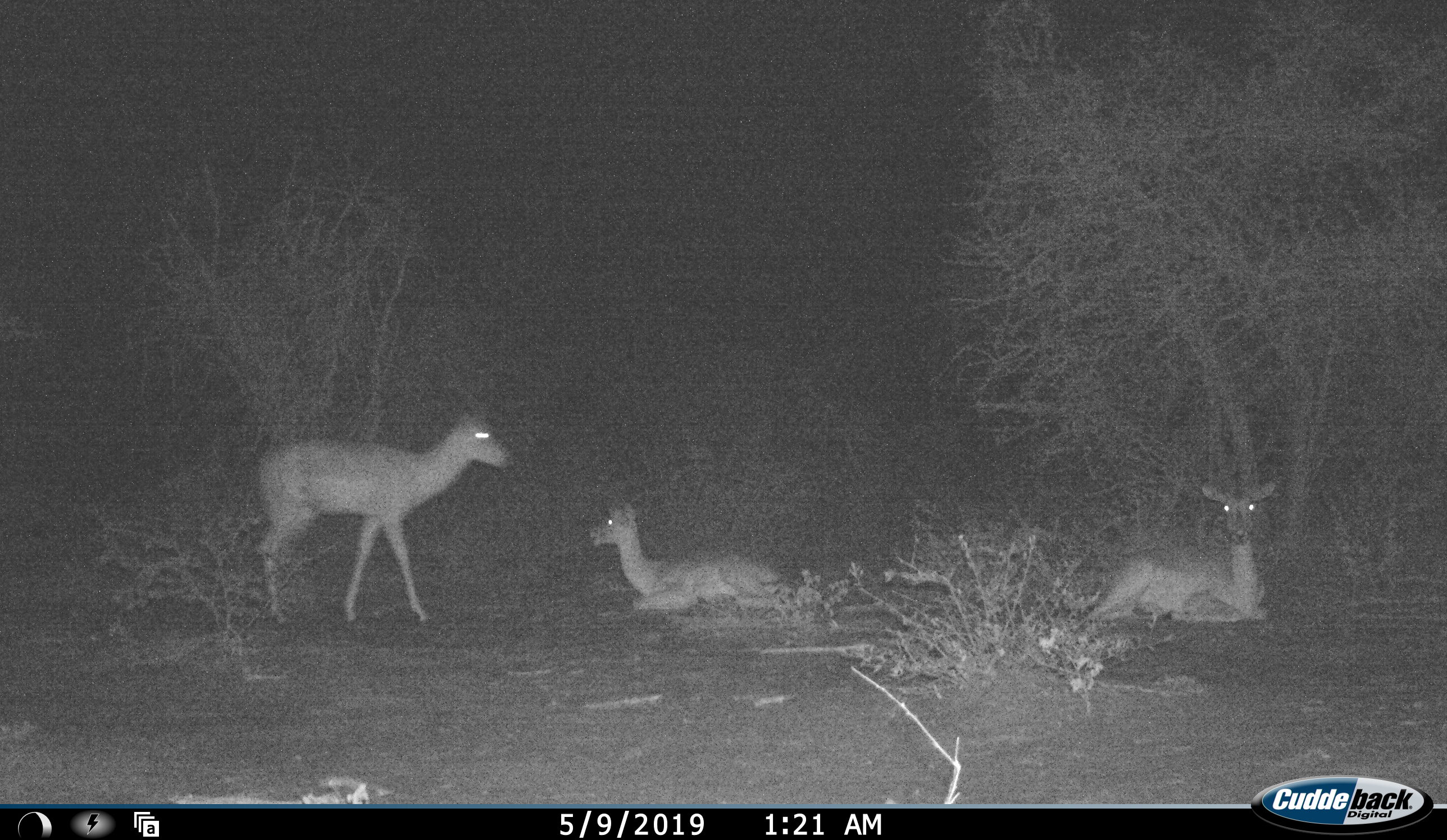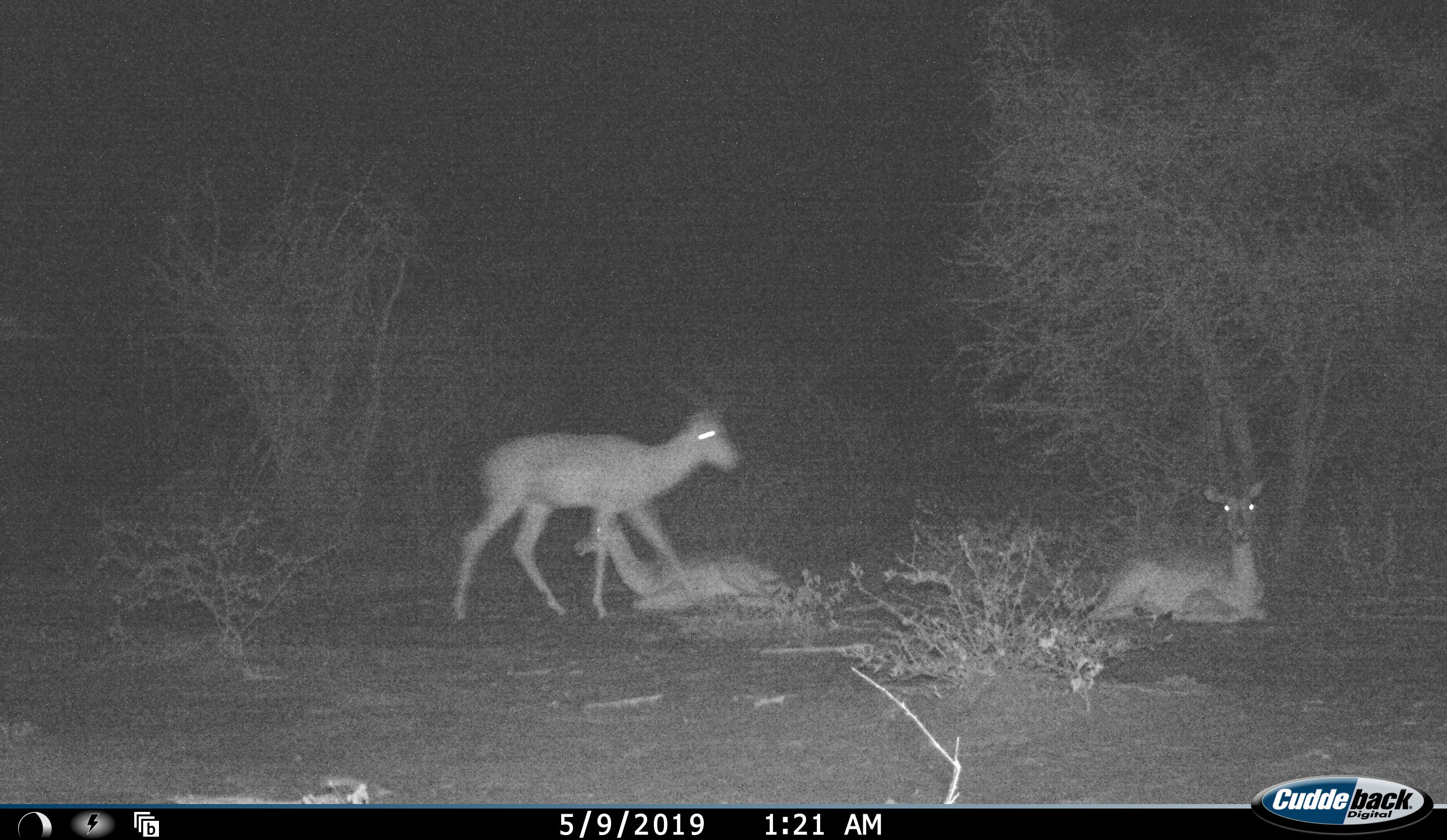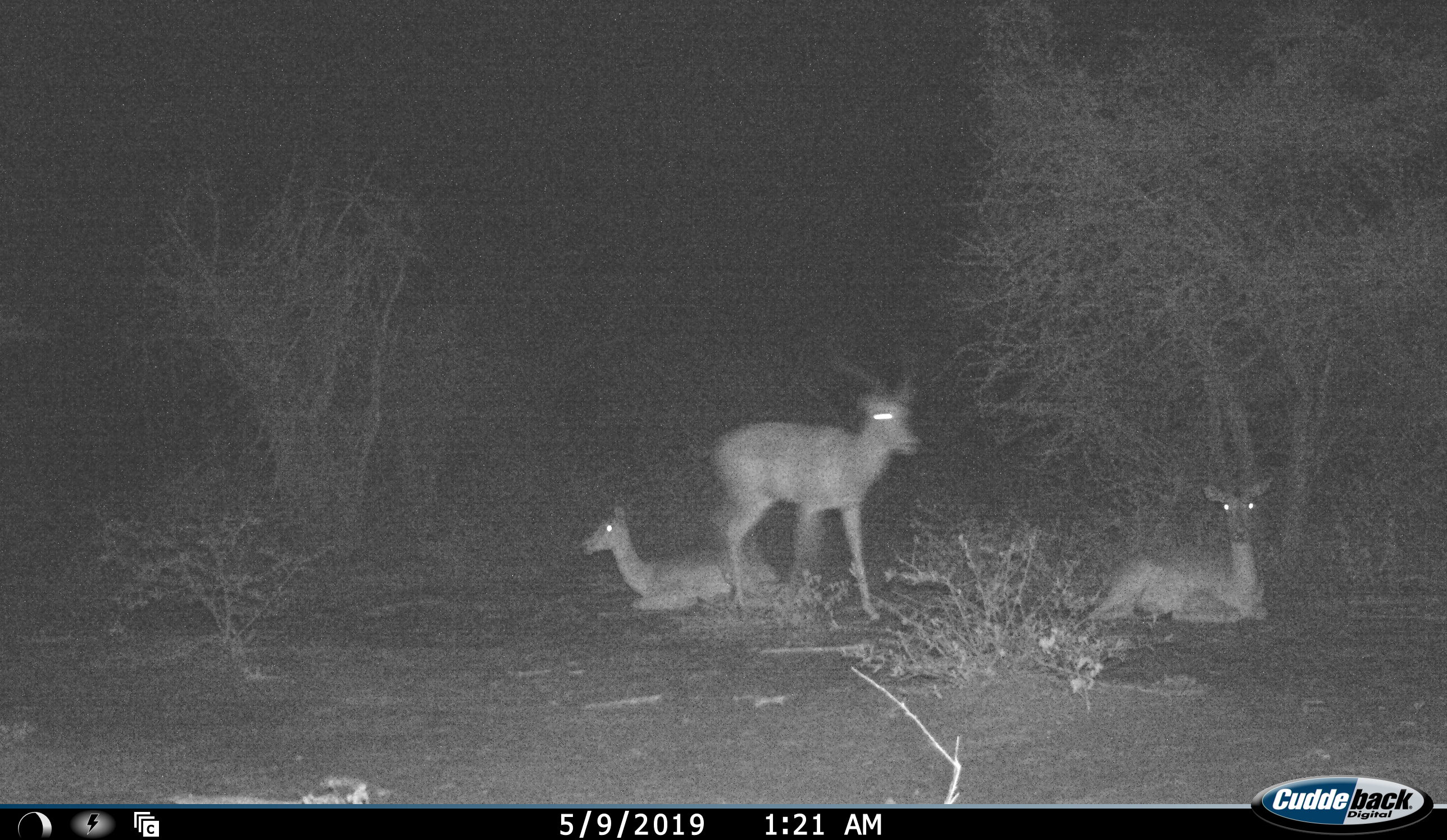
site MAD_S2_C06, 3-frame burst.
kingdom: Animalia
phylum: Chordata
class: Mammalia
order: Artiodactyla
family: Bovidae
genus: Aepyceros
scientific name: Aepyceros melampus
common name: impala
Impala (Aepyceros melampus), count 3. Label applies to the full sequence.